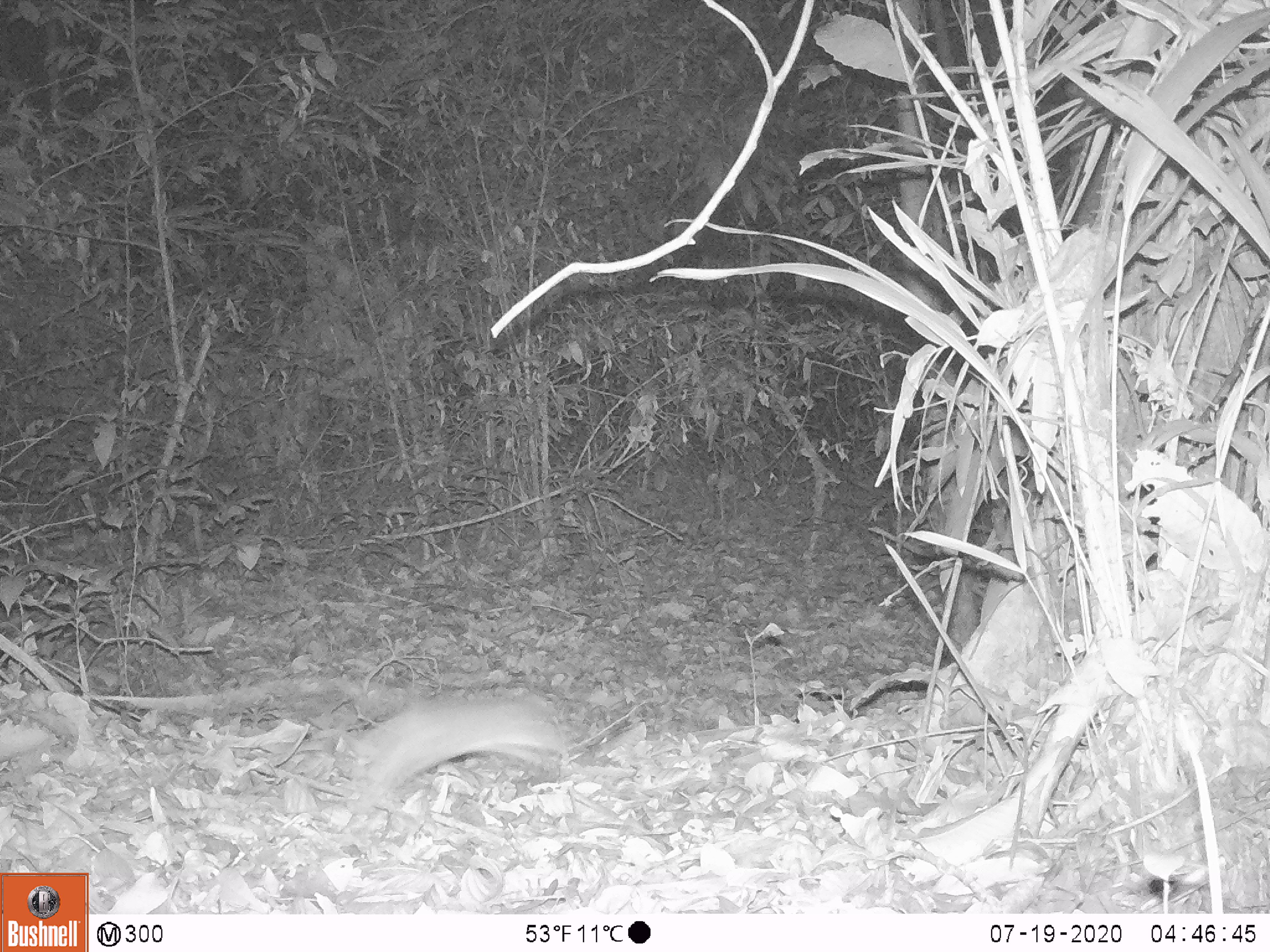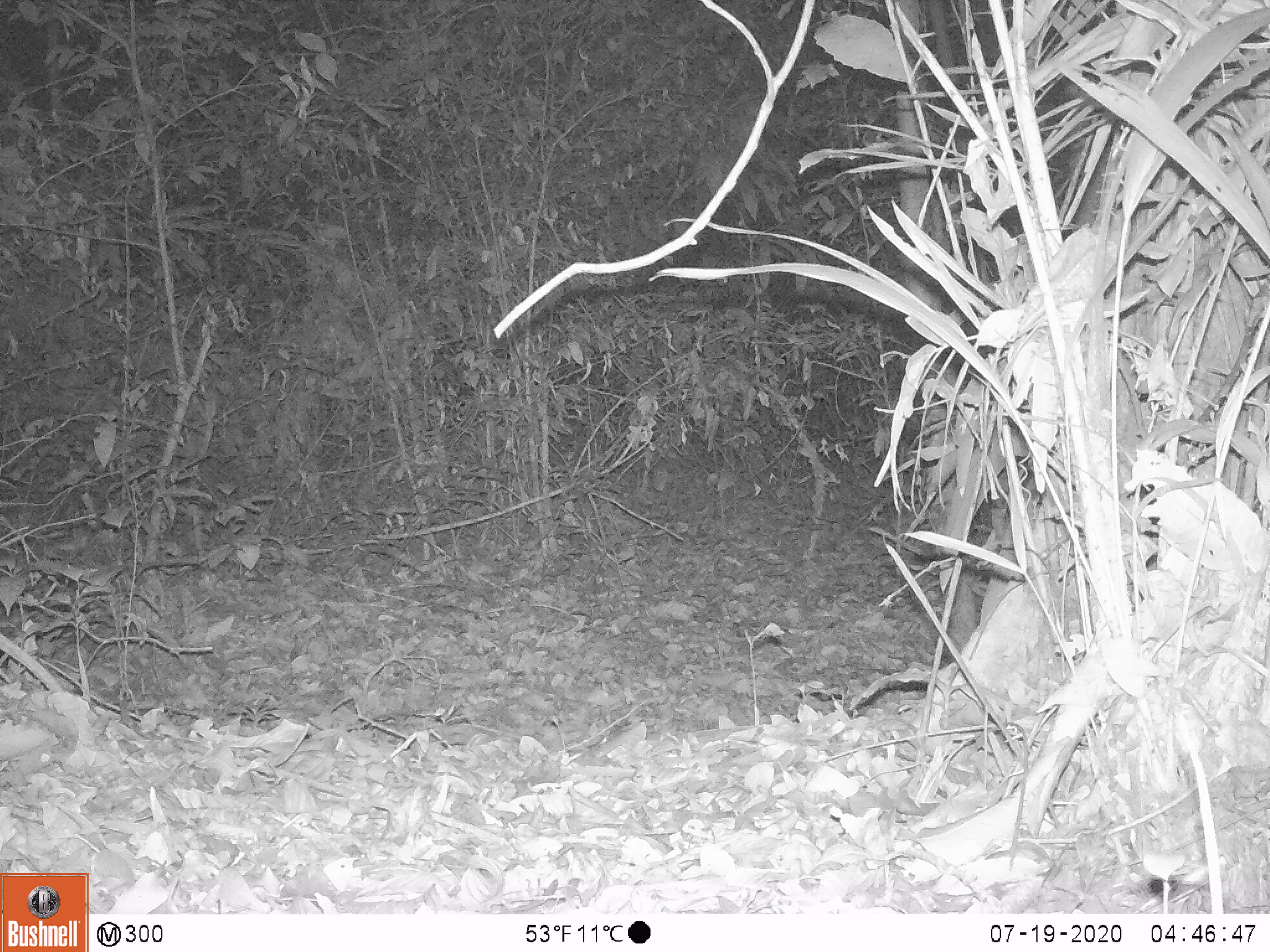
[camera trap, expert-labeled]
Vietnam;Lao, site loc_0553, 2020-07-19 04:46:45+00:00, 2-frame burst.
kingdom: Animalia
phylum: Chordata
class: Mammalia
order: Rodentia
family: Muridae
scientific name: Muridae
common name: old-world mice and rats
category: unidentified murid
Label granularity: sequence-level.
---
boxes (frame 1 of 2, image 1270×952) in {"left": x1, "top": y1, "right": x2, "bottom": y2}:
unidentified murid: {"left": 344, "top": 694, "right": 570, "bottom": 809}